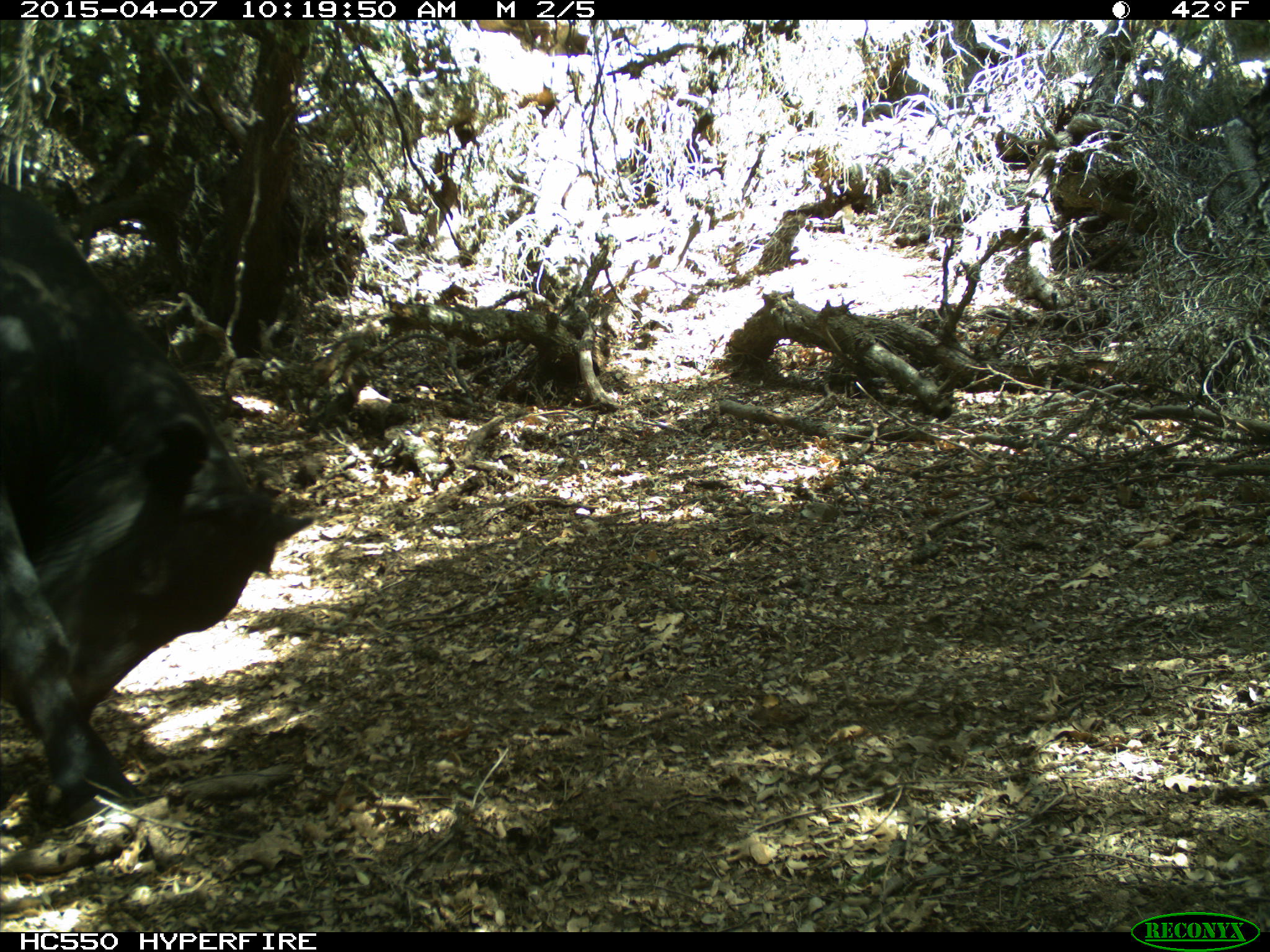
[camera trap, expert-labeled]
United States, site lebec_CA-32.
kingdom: Animalia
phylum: Chordata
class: Mammalia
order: Artiodactyla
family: Bovidae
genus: Bos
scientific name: Bos taurus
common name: domestic cow